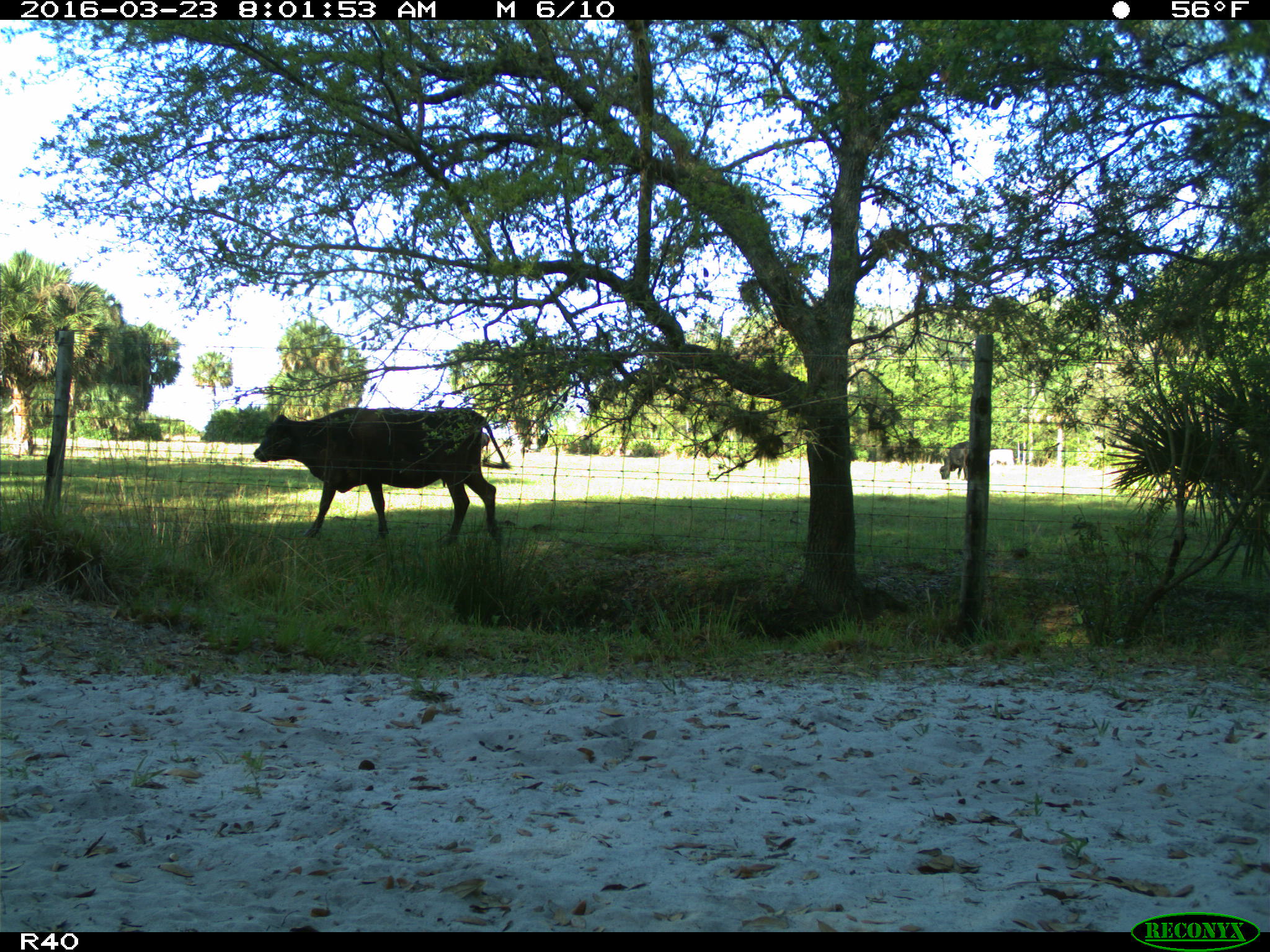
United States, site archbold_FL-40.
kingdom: Animalia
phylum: Chordata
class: Mammalia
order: Artiodactyla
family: Bovidae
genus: Bos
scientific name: Bos taurus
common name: domestic cow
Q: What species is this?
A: Bos taurus (domestic cow).